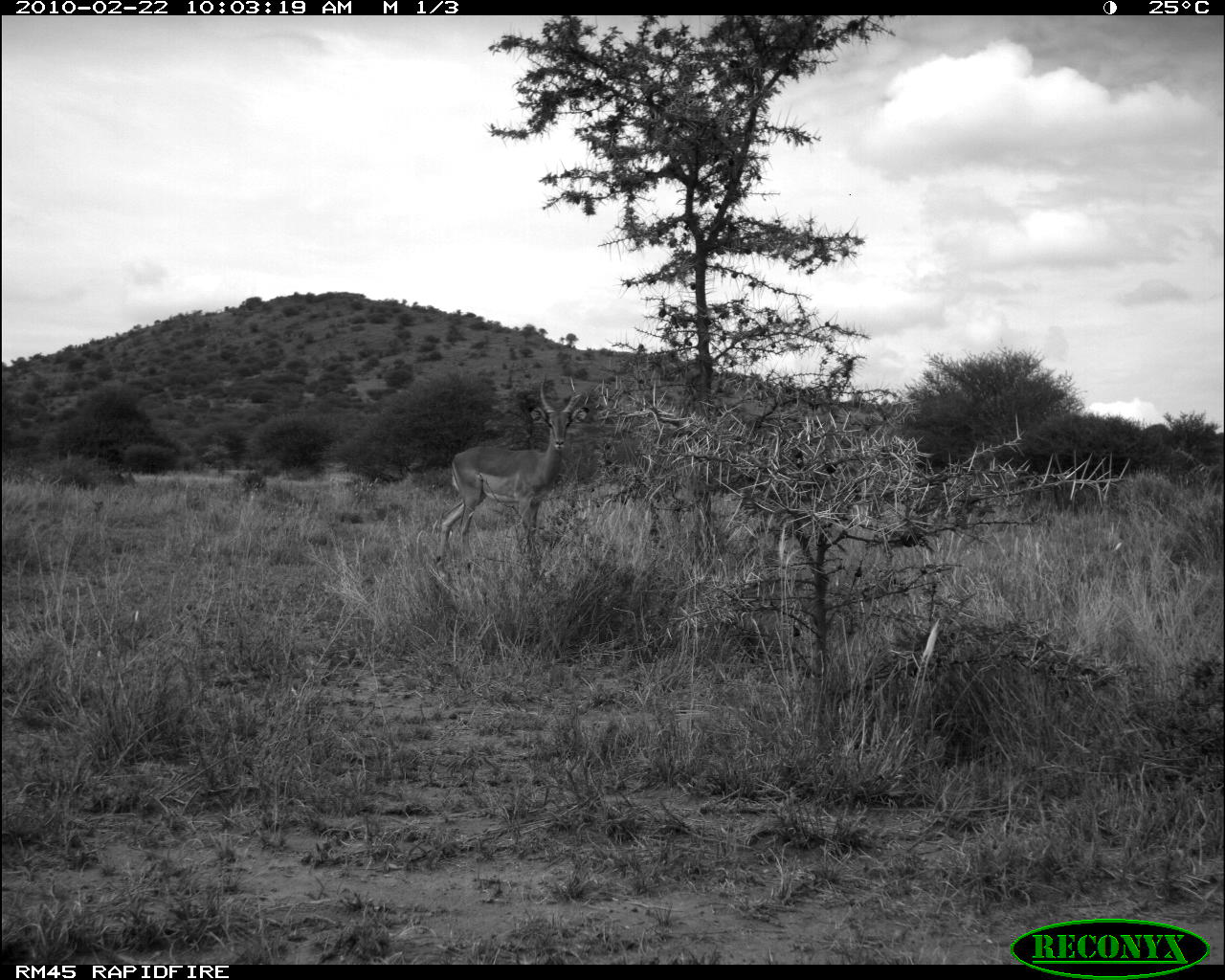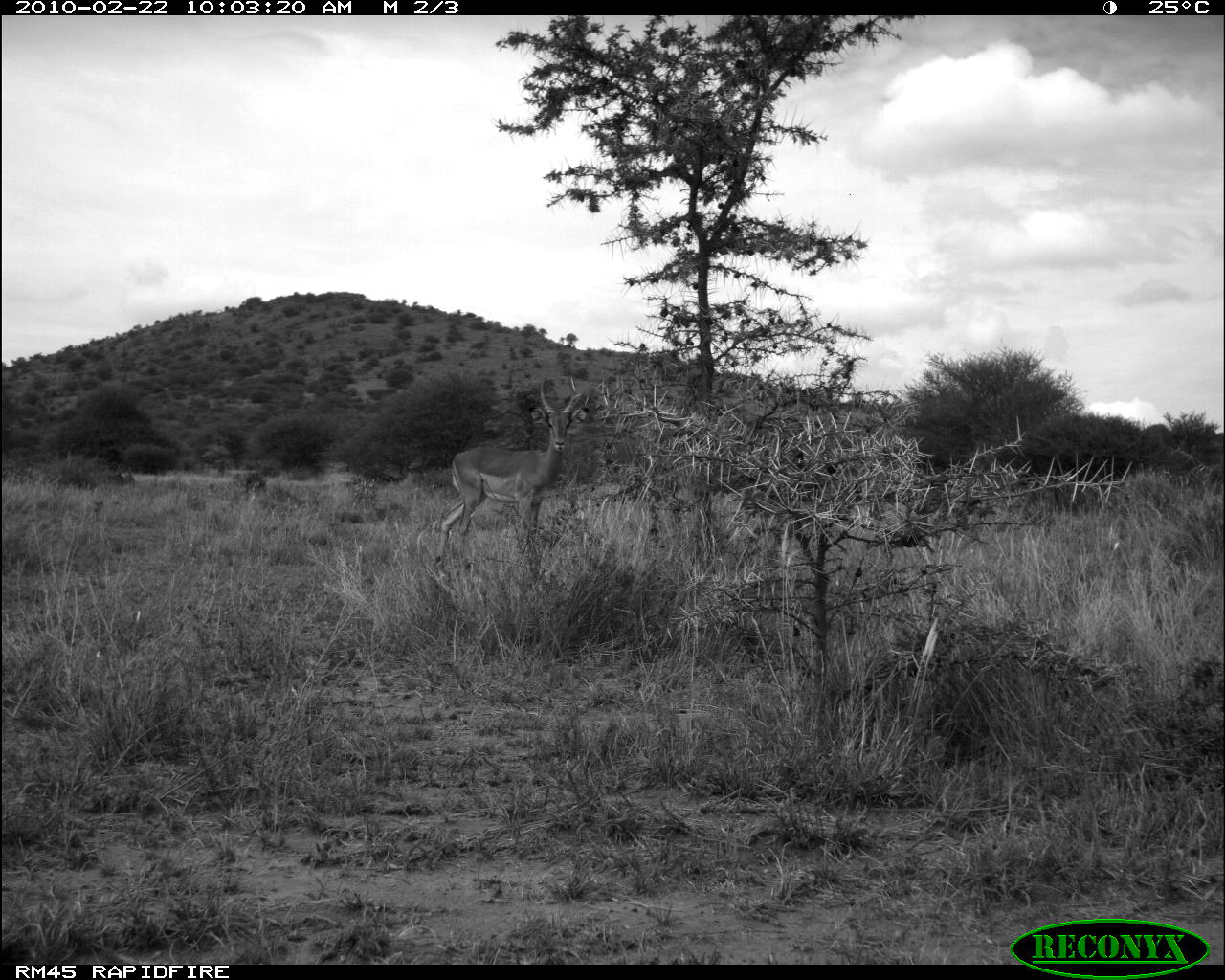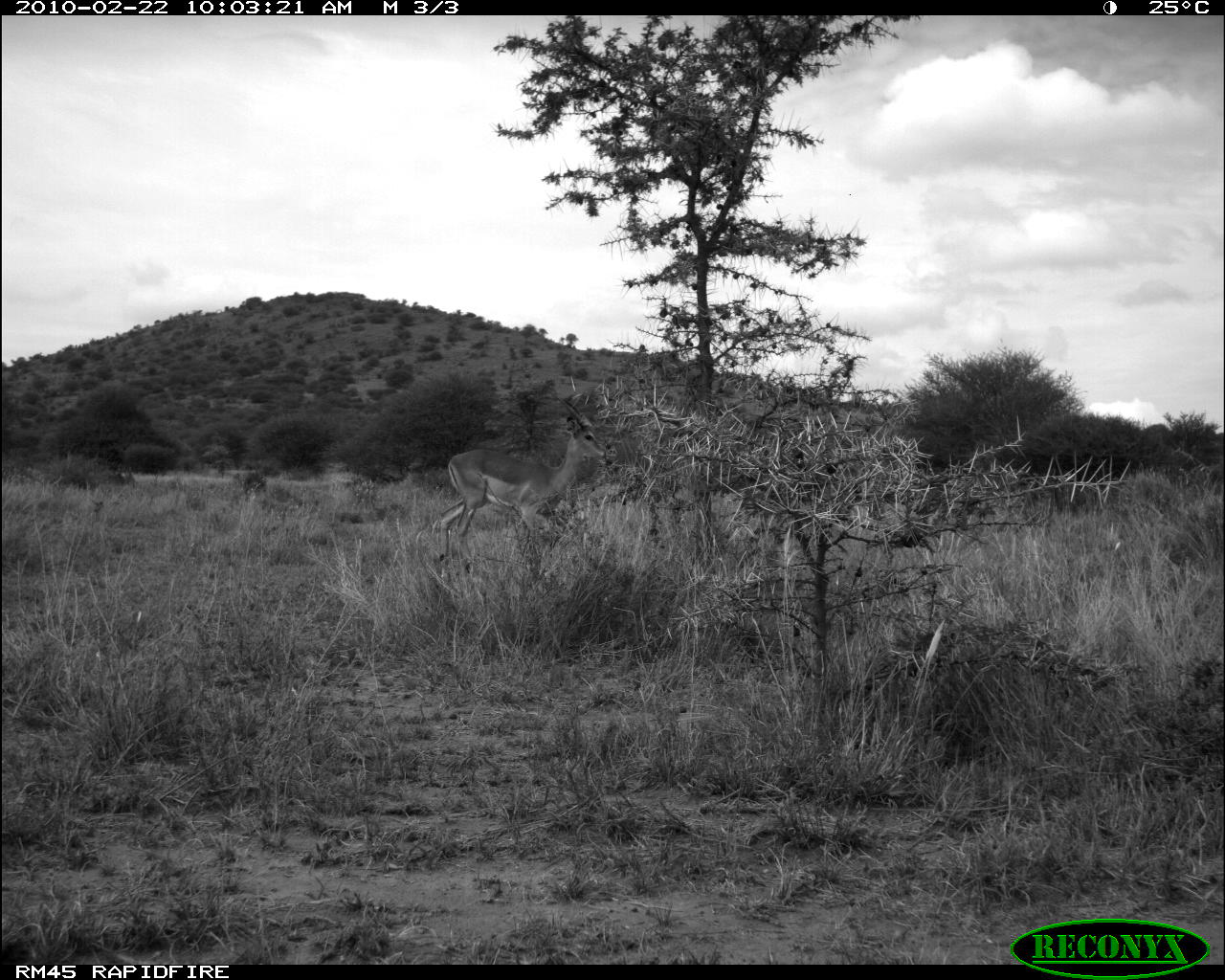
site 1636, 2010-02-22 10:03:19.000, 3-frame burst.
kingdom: Animalia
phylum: Chordata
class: Mammalia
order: Artiodactyla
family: Bovidae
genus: Aepyceros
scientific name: Aepyceros melampus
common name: impala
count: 1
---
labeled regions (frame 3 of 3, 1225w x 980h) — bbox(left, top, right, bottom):
aepyceros melampus: bbox(440, 396, 612, 571)